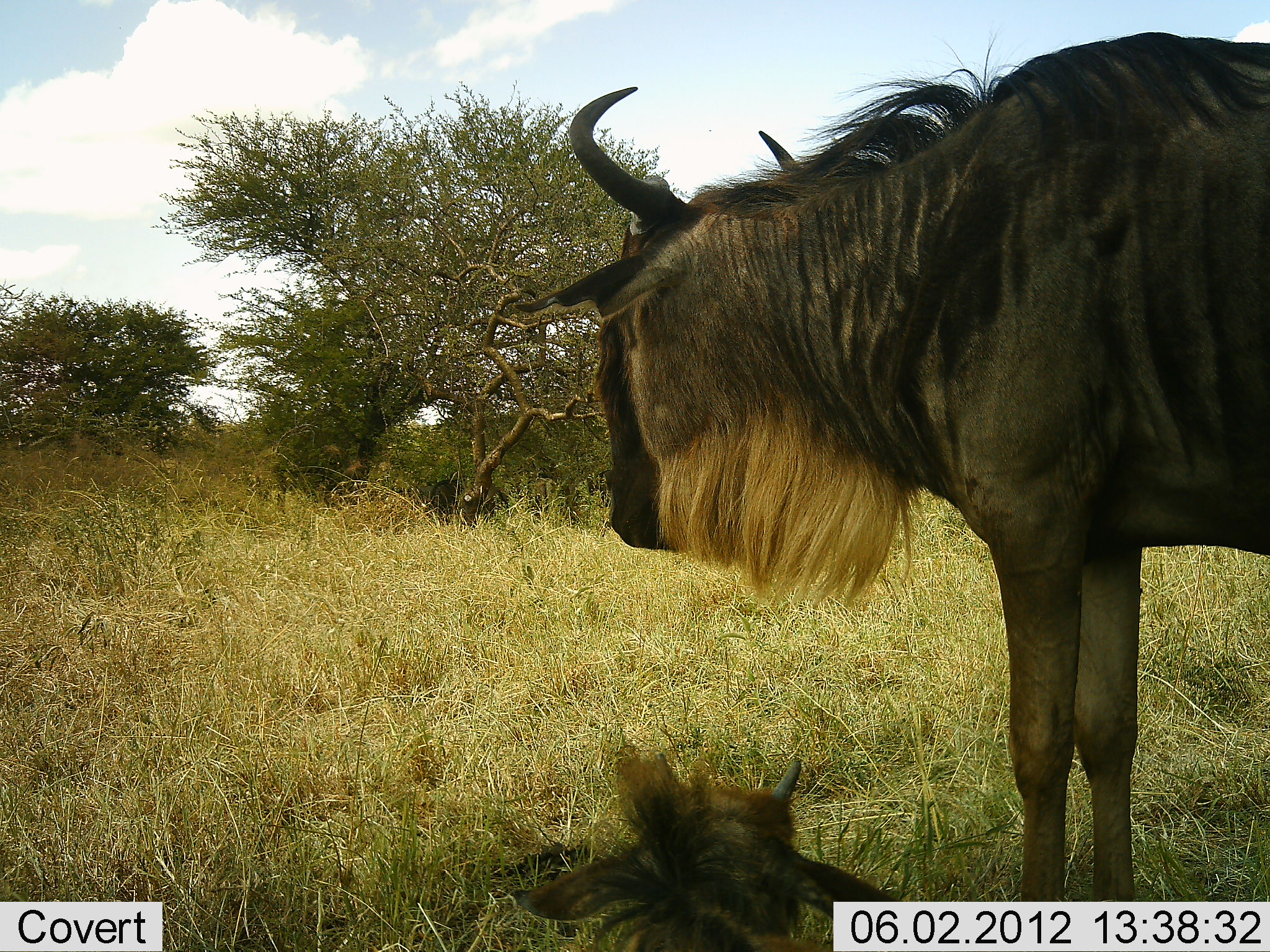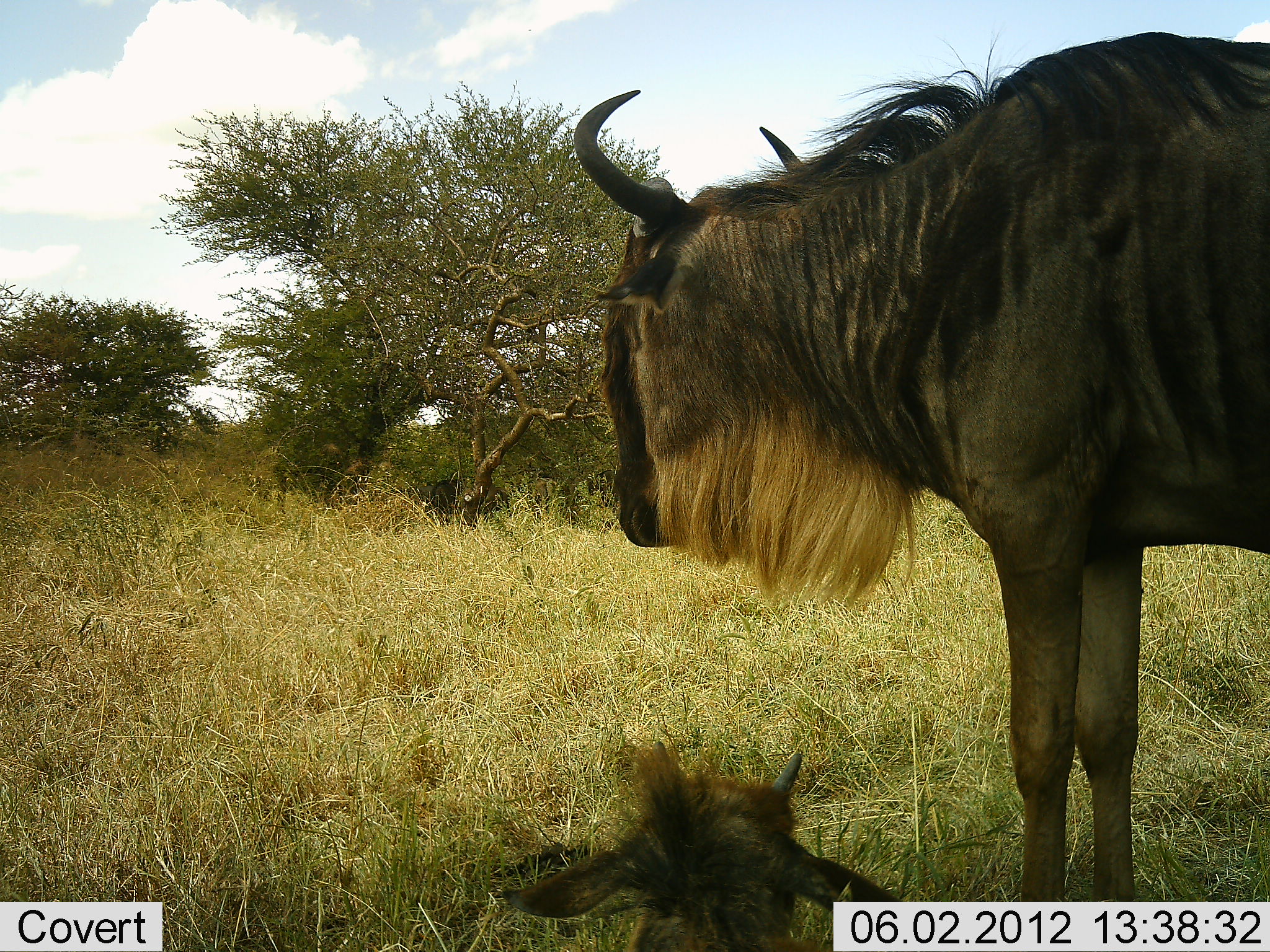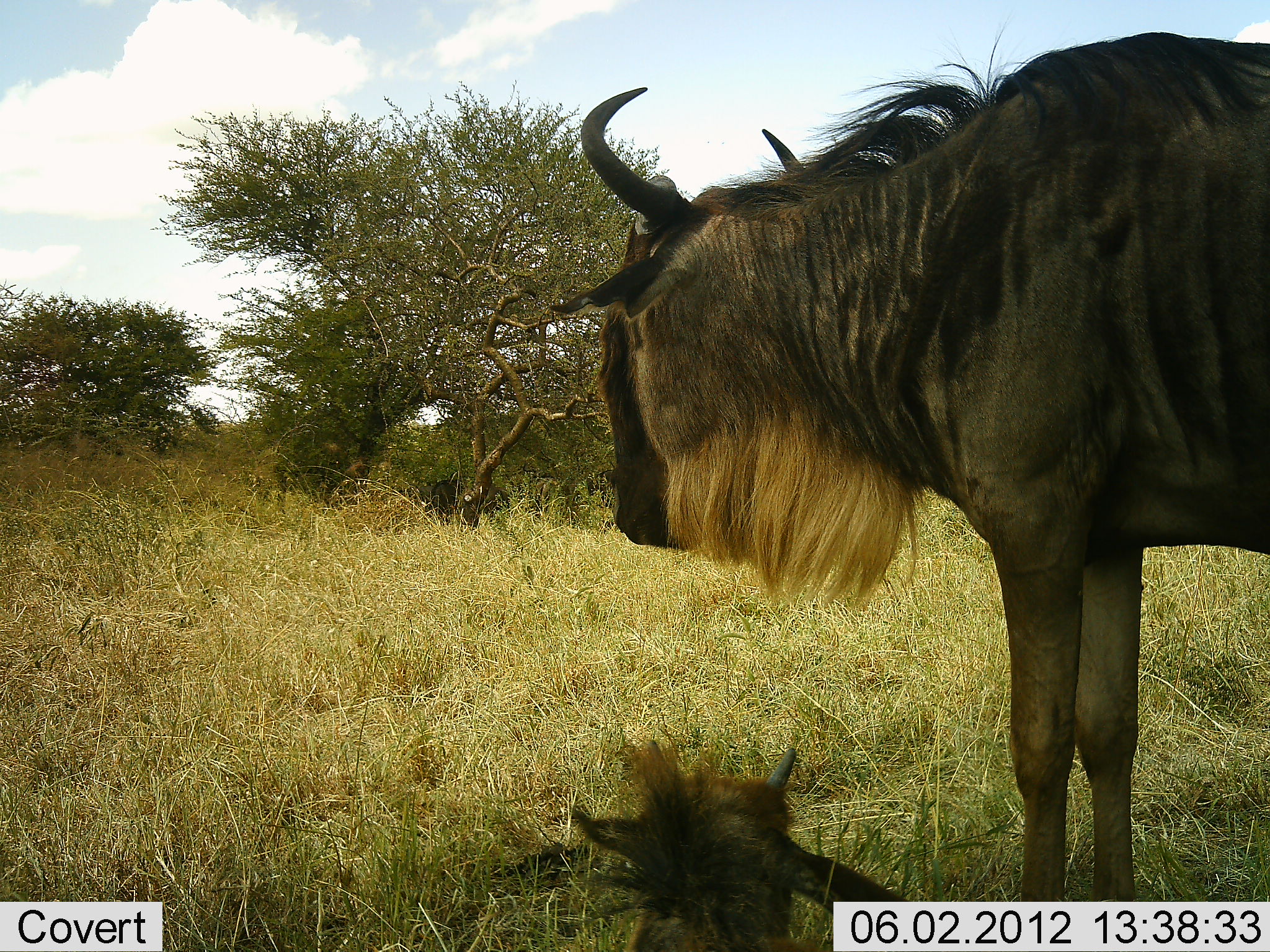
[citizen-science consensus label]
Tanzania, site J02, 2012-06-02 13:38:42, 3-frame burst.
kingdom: Animalia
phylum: Chordata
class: Mammalia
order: Artiodactyla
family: Bovidae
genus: Connochaetes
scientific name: Connochaetes taurinus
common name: blue wildebeest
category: wildebeest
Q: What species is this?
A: Wildebeest (blue wildebeest) (Connochaetes taurinus).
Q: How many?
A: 2.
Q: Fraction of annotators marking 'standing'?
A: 70%.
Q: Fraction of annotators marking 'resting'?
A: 90%.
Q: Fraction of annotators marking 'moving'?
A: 0%.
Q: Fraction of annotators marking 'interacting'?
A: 0%.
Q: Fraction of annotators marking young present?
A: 40%.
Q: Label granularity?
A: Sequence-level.